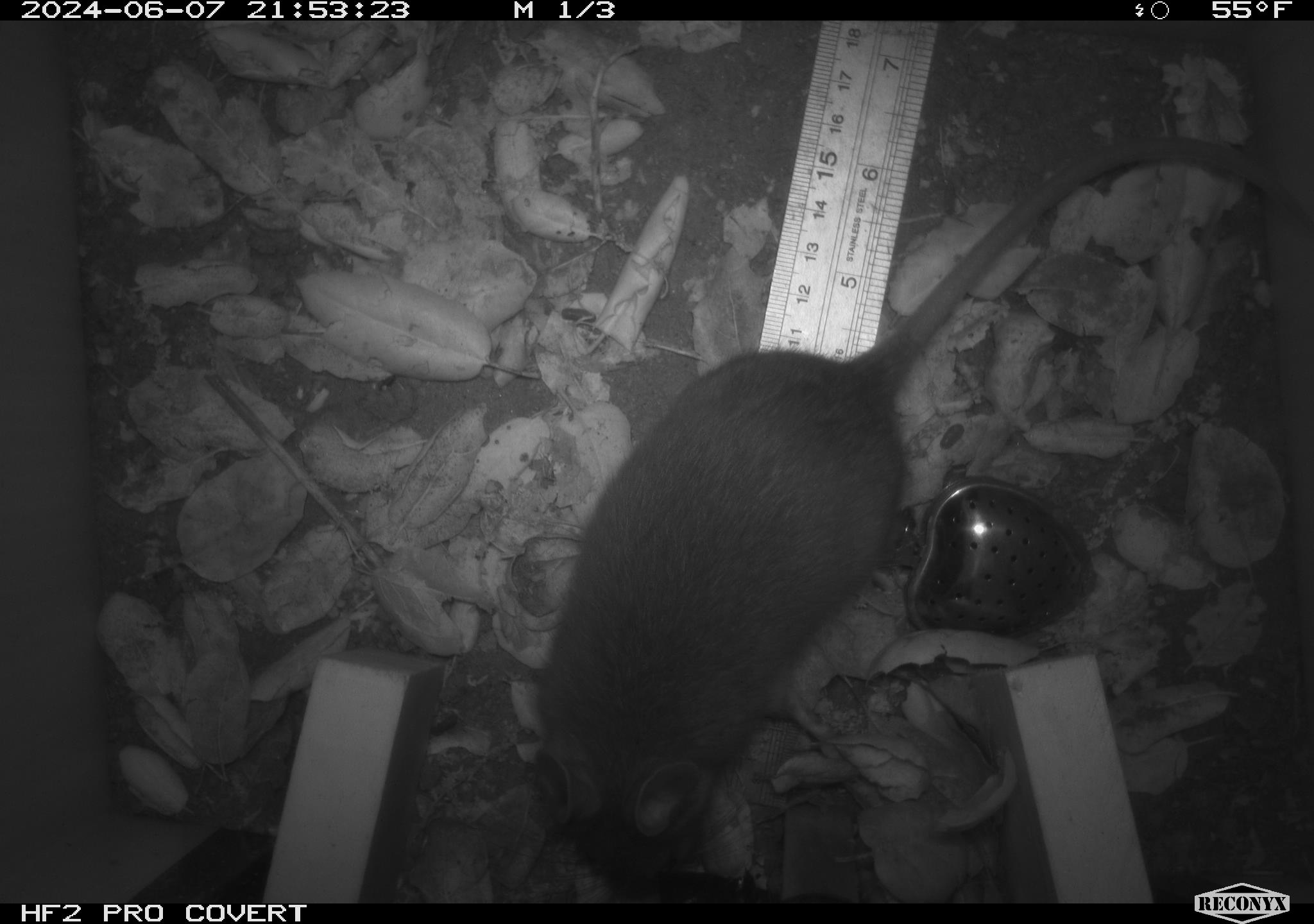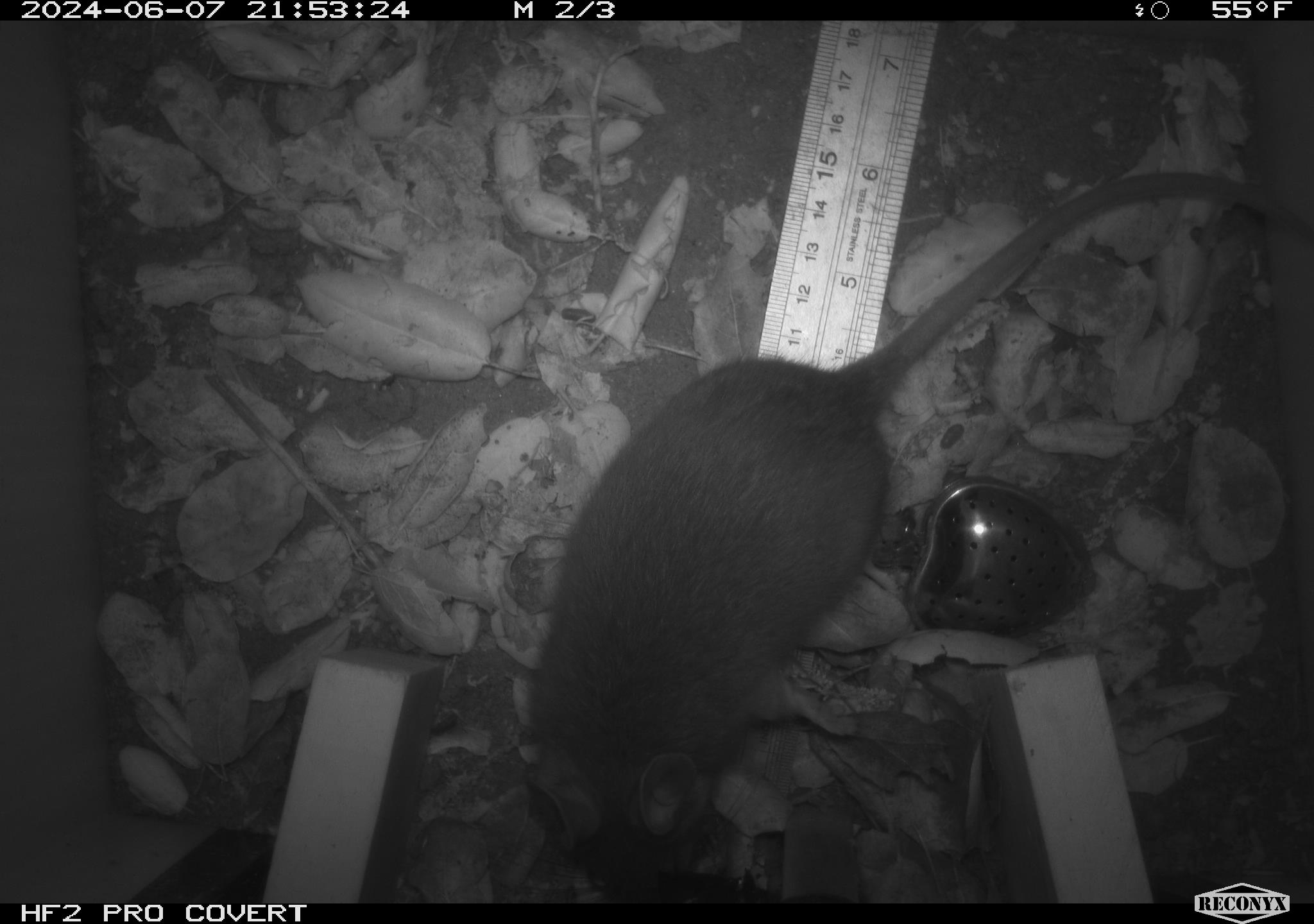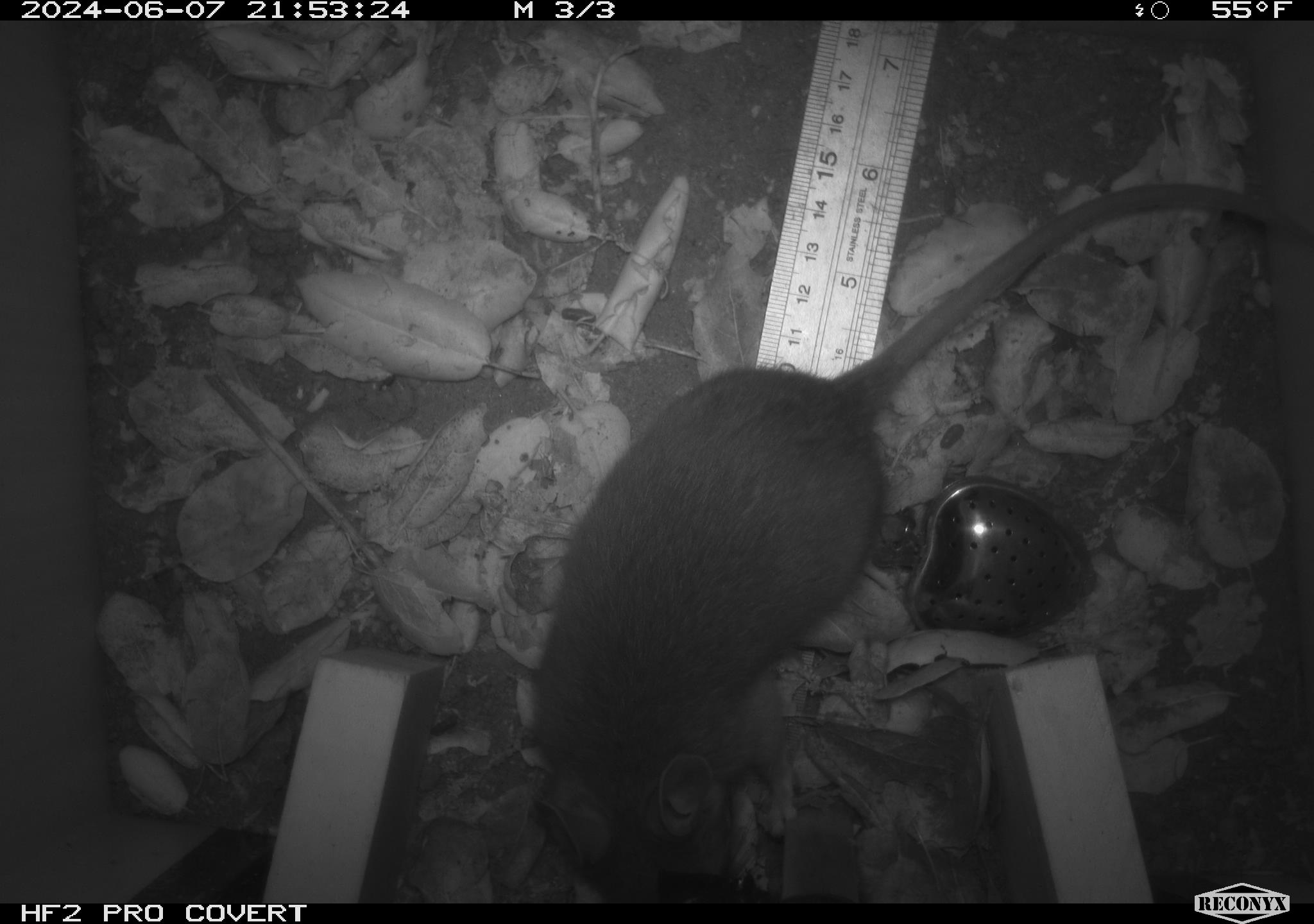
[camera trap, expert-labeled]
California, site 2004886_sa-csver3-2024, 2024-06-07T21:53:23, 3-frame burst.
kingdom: Animalia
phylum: Chordata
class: Mammalia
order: Rodentia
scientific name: Rodentia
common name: rodent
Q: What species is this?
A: Rodent (Rodentia).